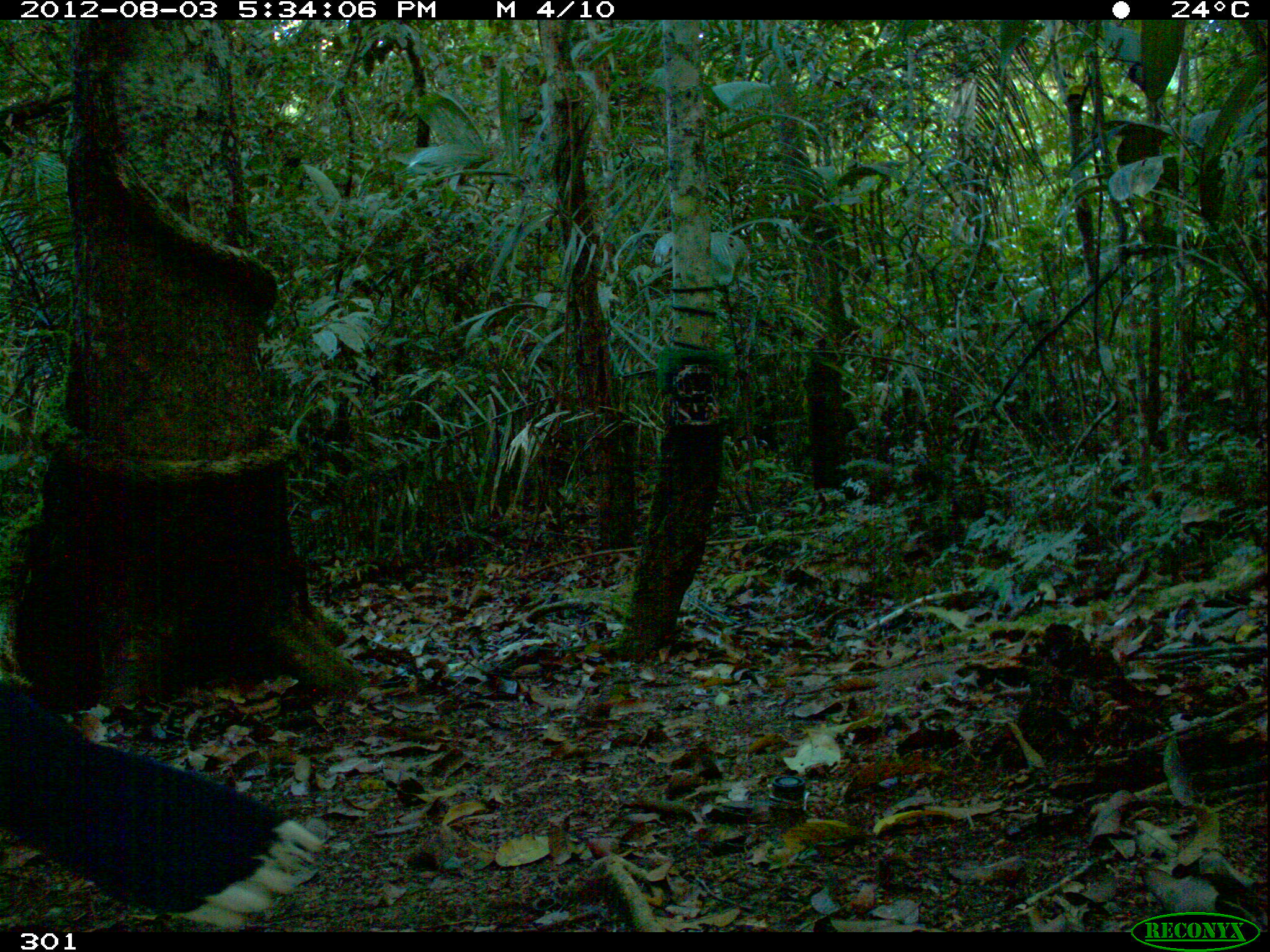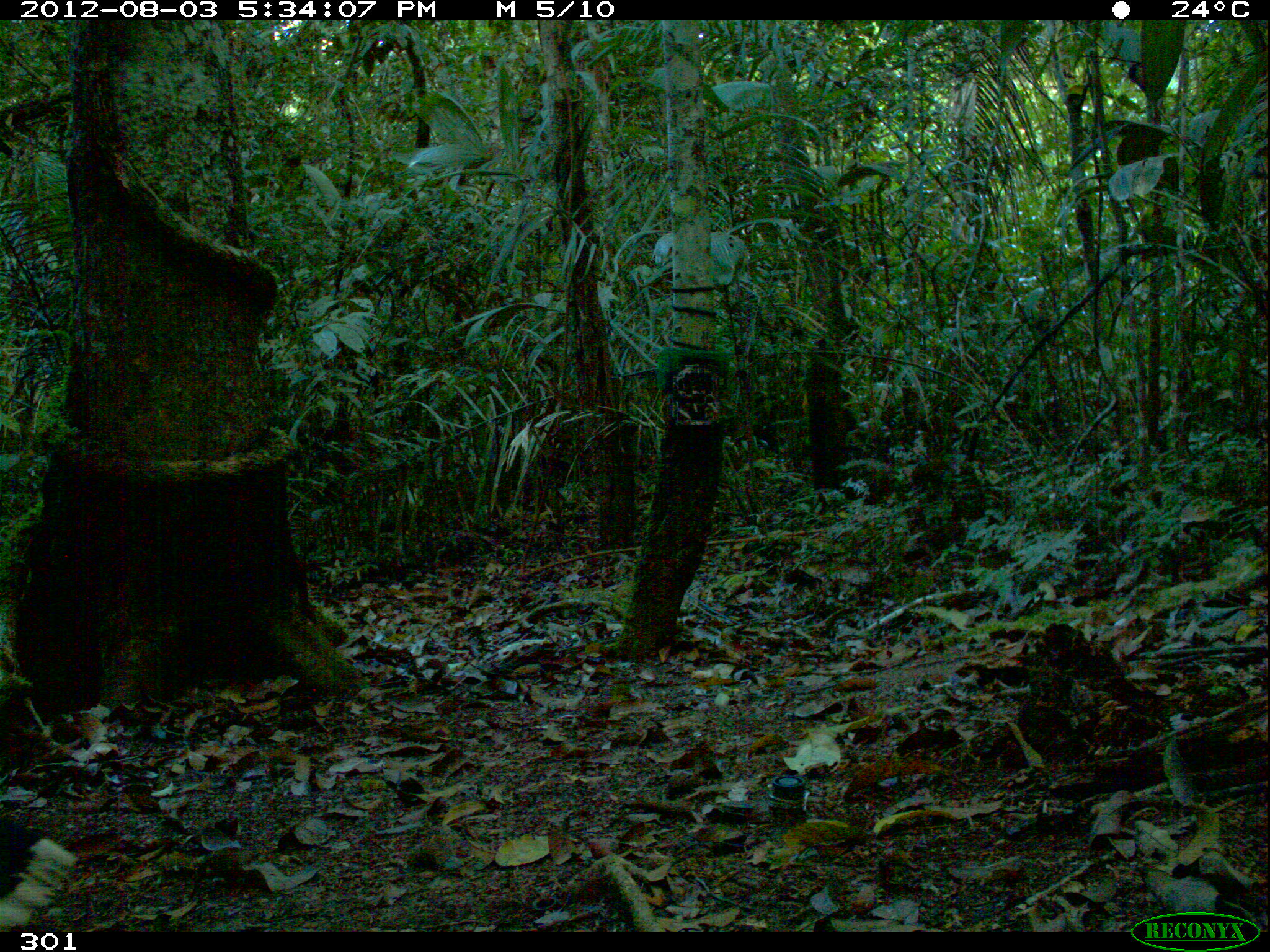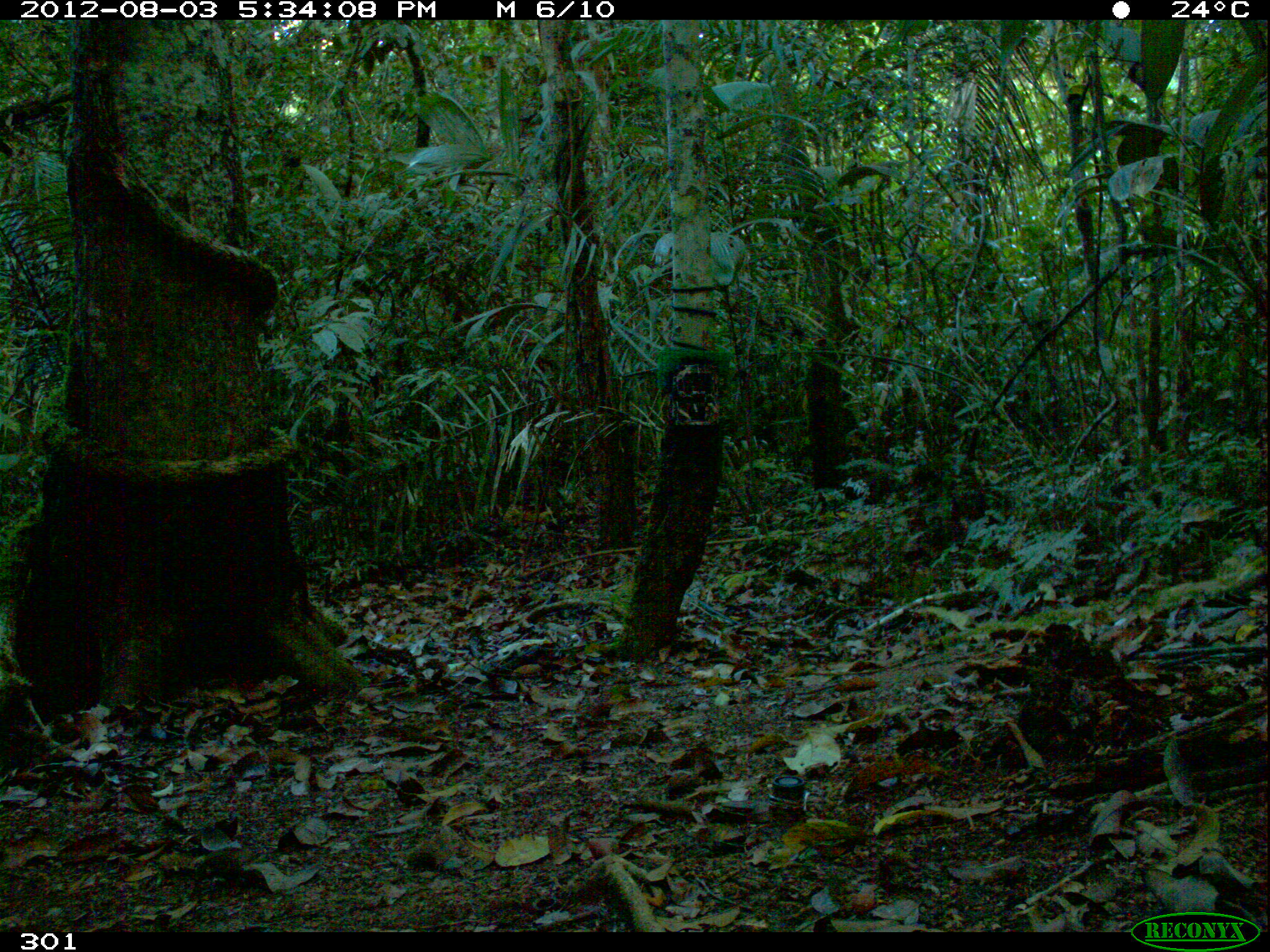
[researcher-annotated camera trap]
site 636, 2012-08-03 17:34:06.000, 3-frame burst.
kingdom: Animalia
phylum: Chordata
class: Aves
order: Galliformes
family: Cracidae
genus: Mitu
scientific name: Mitu tuberosum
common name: razor-billed curassow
Mitu tuberosum (razor-billed curassow).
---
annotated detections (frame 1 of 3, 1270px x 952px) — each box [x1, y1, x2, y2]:
mitu tuberosum: [0, 685, 332, 932]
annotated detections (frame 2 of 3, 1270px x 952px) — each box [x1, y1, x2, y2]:
mitu tuberosum: [0, 819, 75, 932]